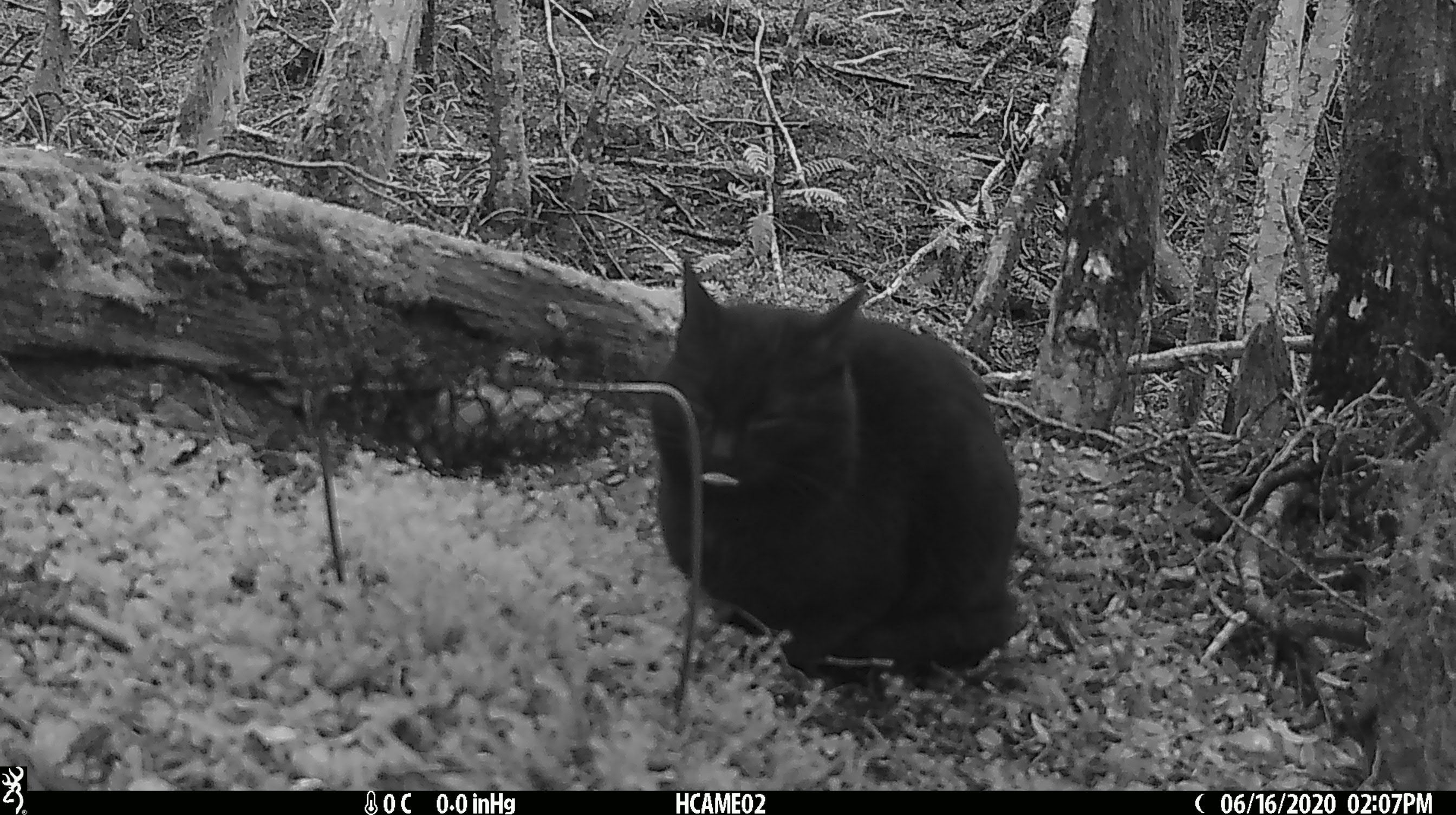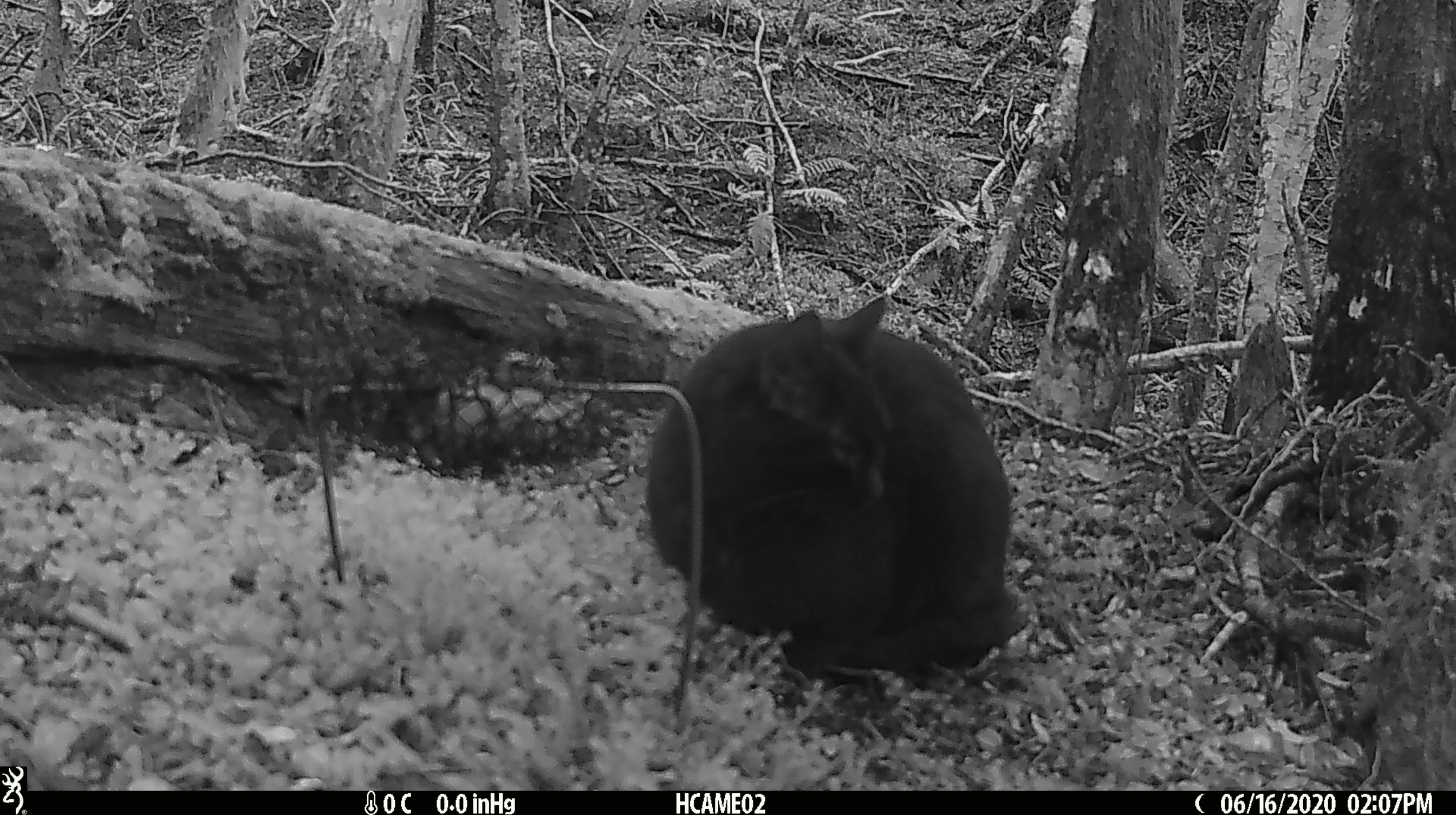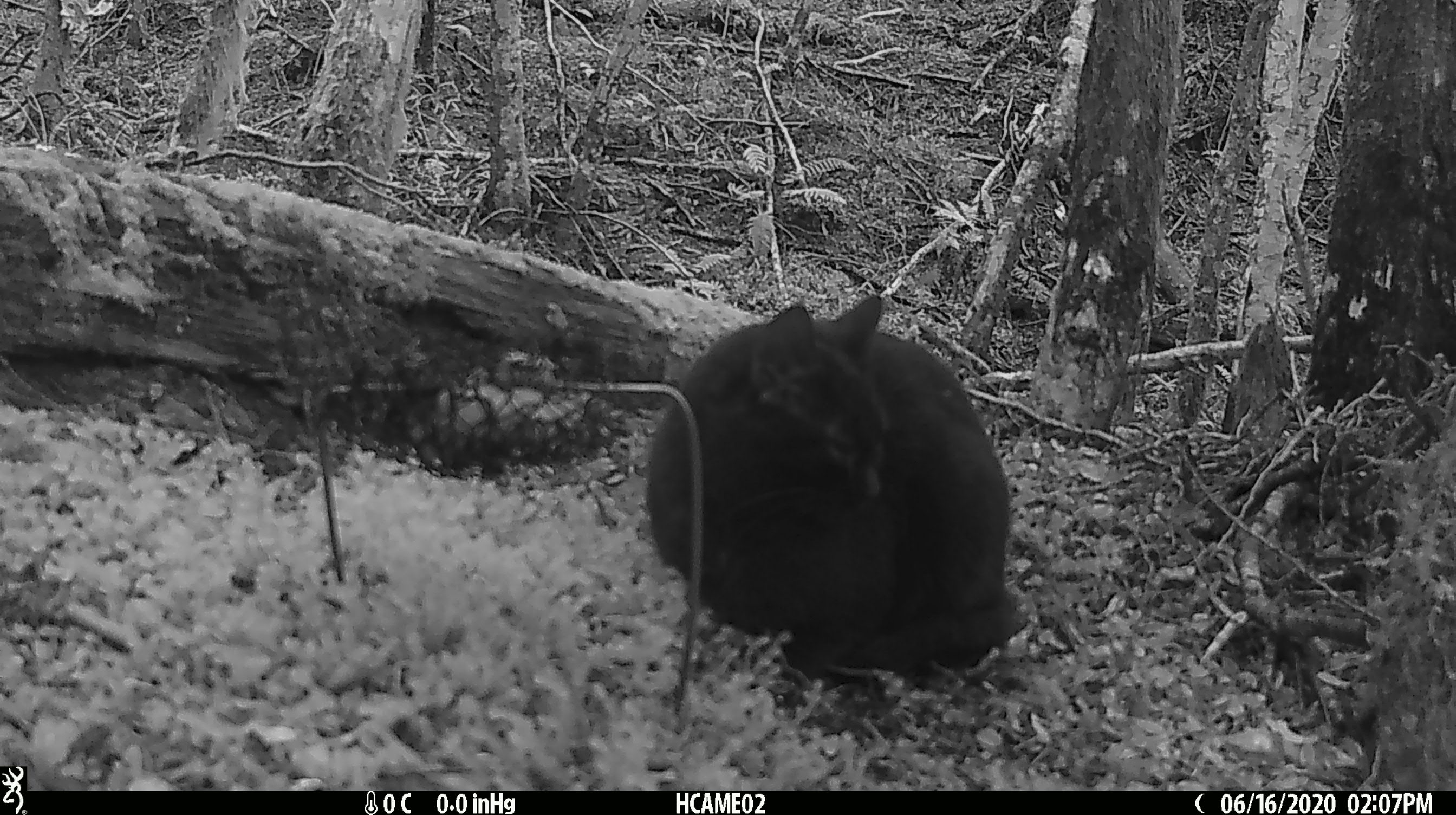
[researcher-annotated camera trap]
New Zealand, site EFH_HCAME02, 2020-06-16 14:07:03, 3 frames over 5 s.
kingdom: Animalia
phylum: Chordata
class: Mammalia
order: Carnivora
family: Felidae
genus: Felis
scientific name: Felis catus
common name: domestic cat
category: cat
Cat (domestic cat) (Felis catus).